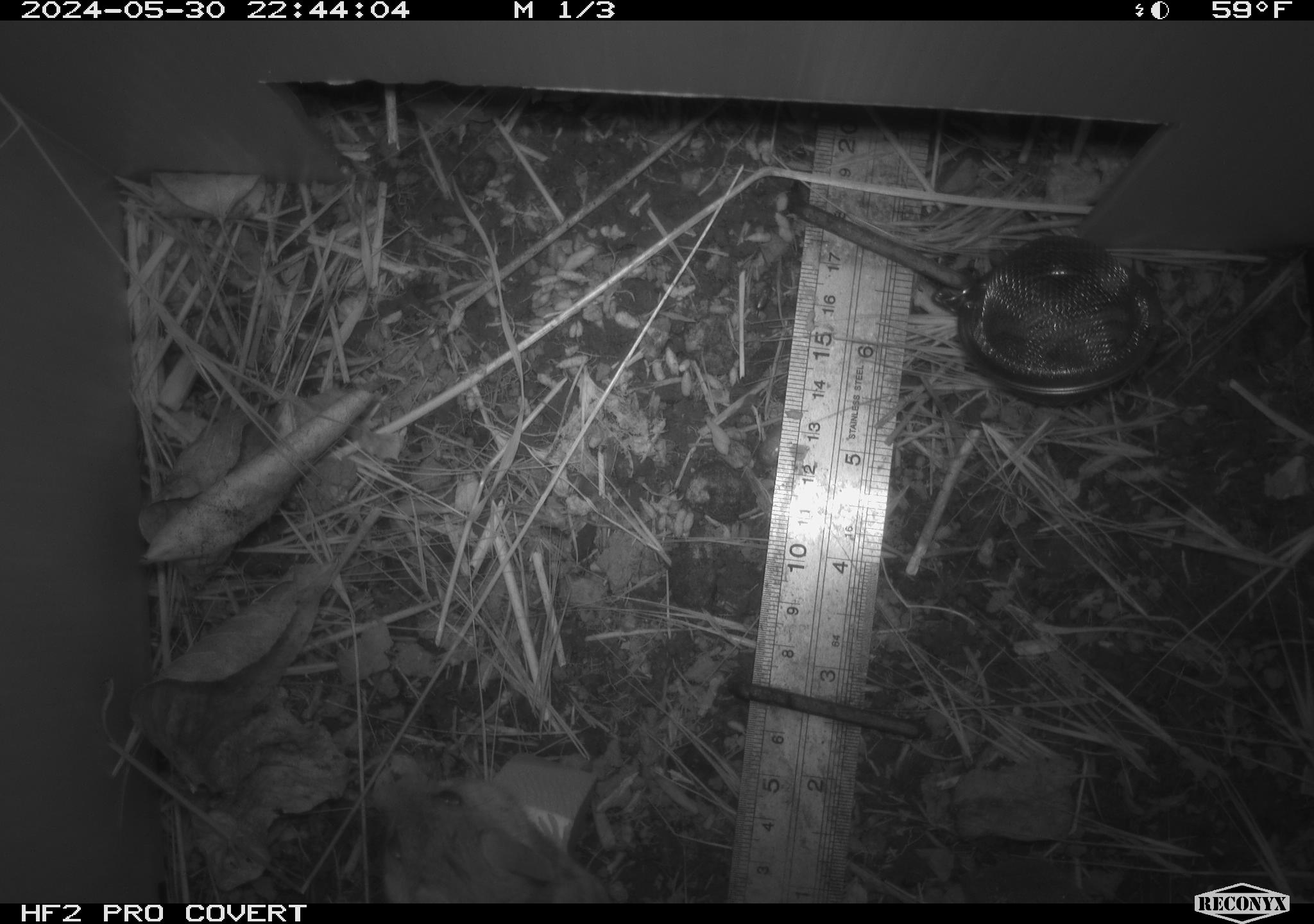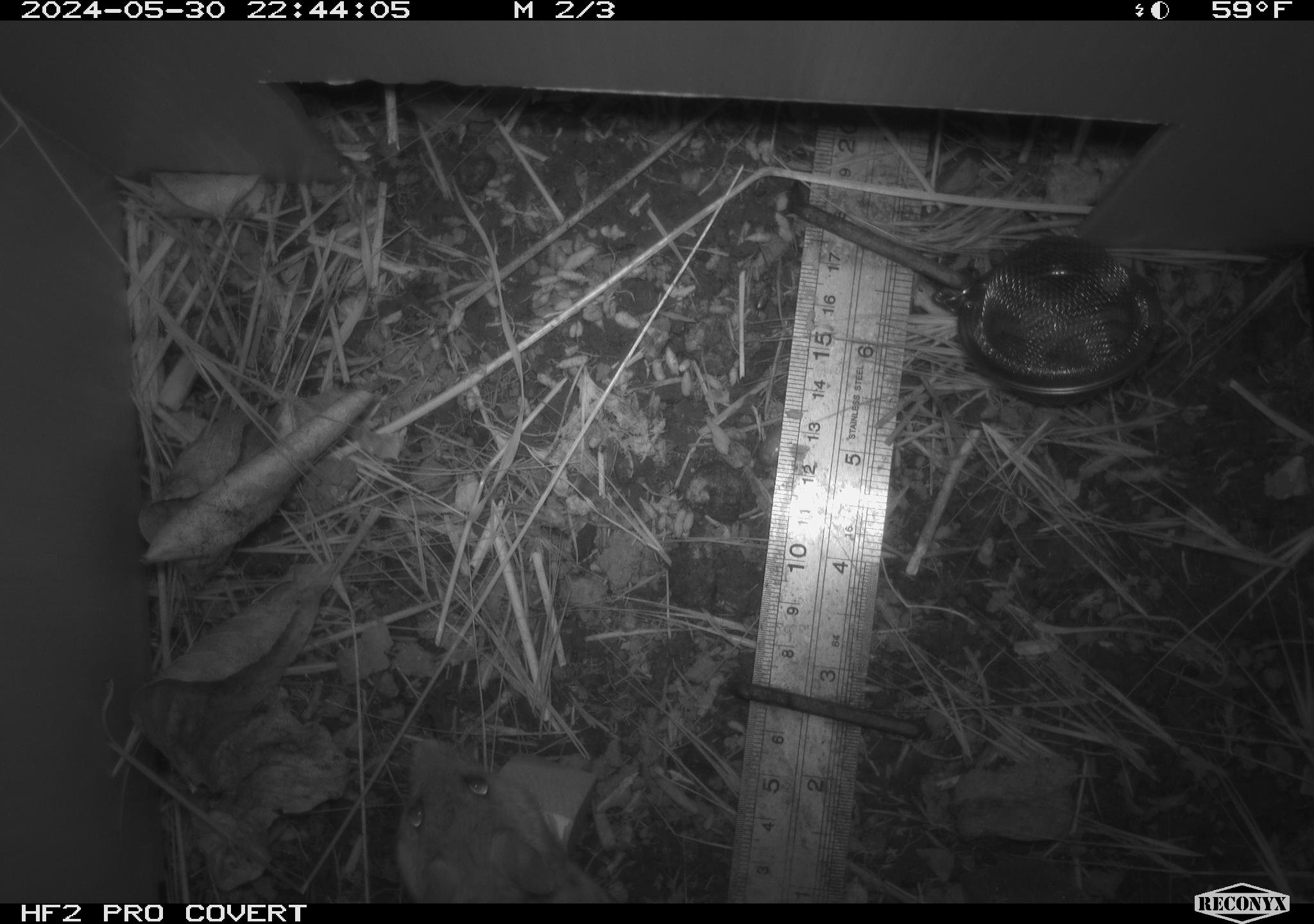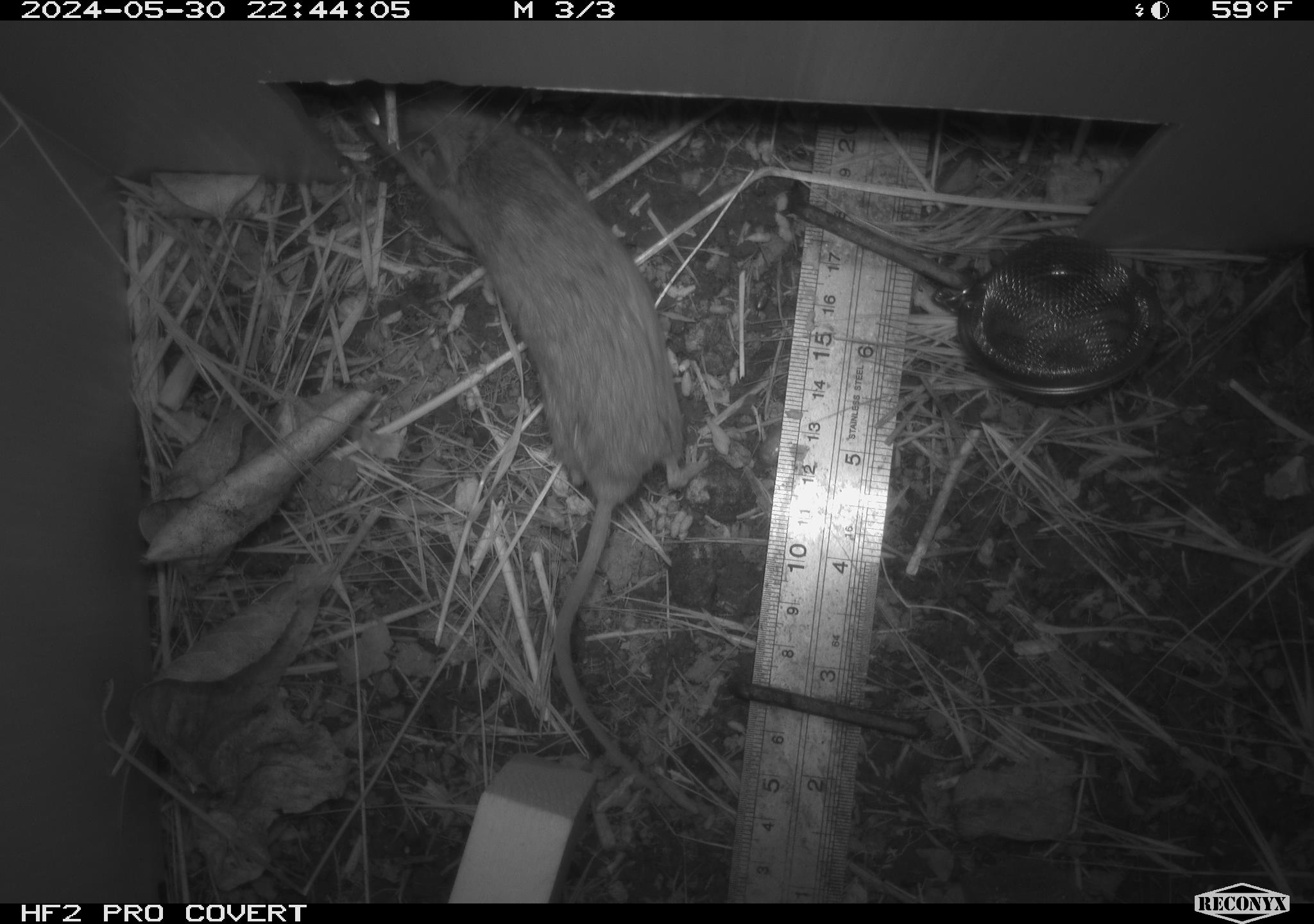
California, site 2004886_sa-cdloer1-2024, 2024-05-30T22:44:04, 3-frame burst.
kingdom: Animalia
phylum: Chordata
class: Mammalia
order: Rodentia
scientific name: Rodentia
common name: mouse species